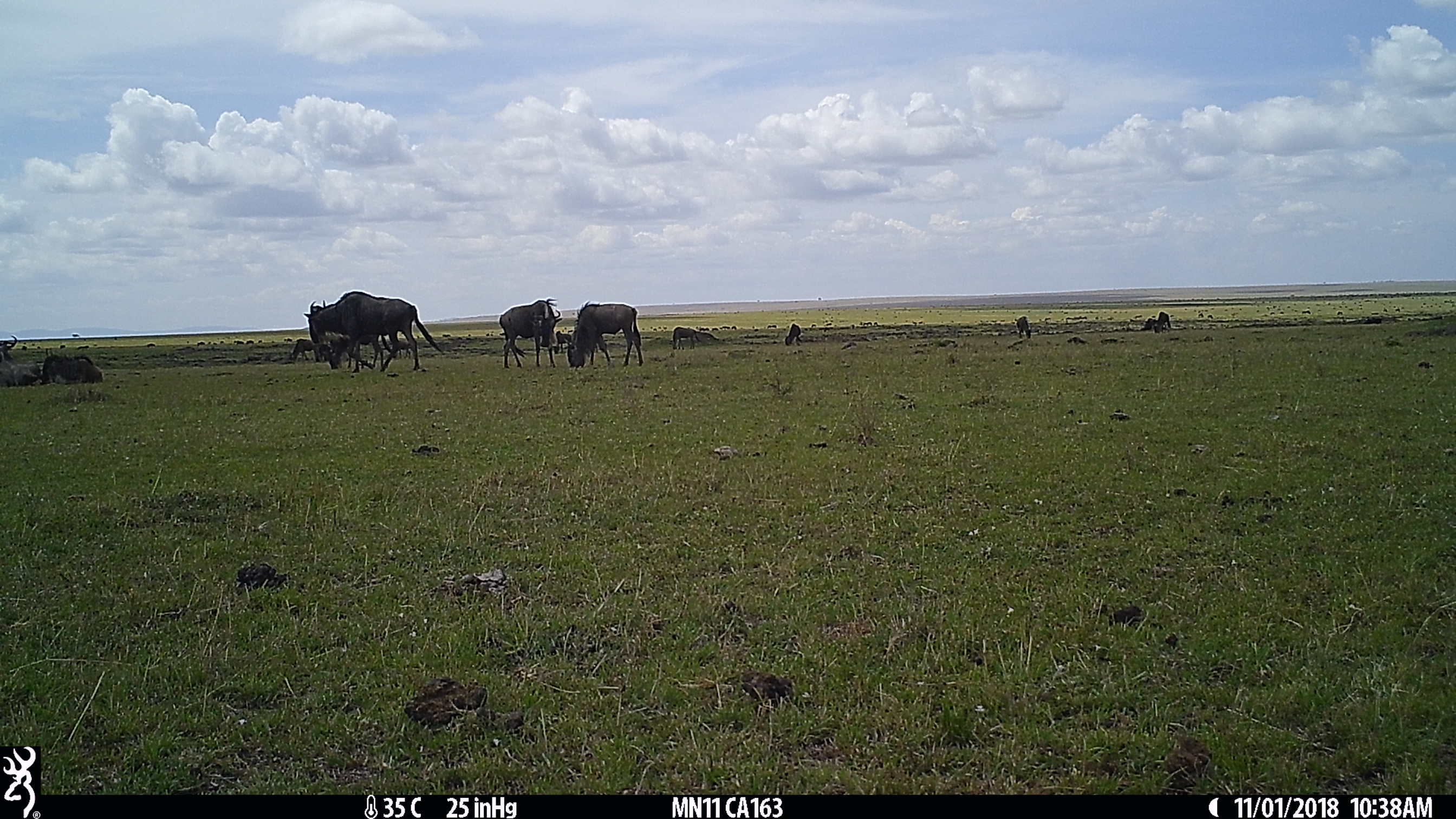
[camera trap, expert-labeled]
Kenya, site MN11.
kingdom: Animalia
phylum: Chordata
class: Mammalia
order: Artiodactyla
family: Bovidae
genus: Connochaetes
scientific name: Connochaetes taurinus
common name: blue wildebeest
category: wildebeest